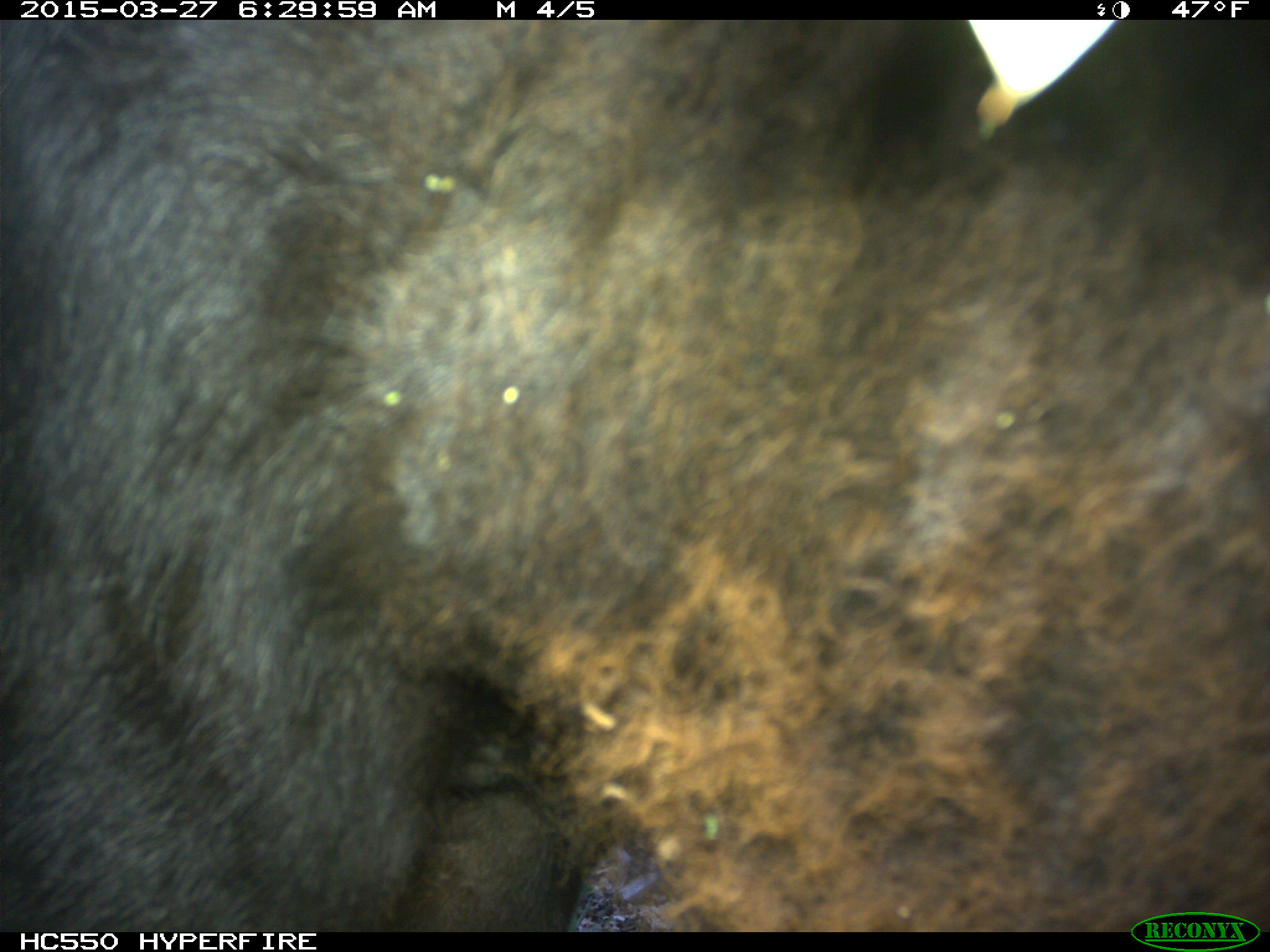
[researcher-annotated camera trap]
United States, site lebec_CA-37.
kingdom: Animalia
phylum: Chordata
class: Mammalia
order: Artiodactyla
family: Bovidae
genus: Bos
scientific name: Bos taurus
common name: domestic cow